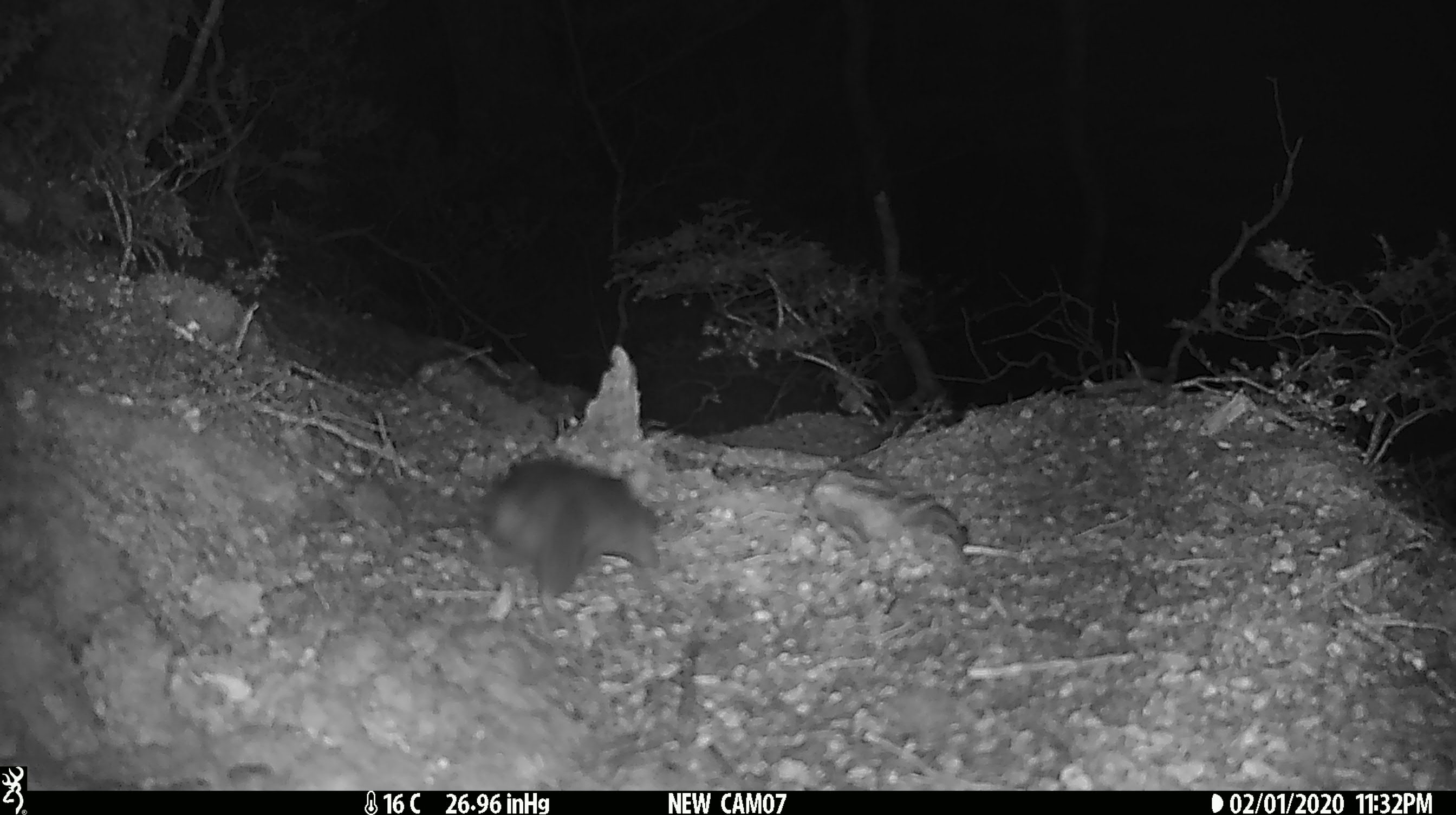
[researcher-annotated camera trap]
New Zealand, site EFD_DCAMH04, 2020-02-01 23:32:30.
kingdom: Animalia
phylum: Chordata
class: Mammalia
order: Rodentia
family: Muridae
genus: Rattus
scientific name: Rattus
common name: rat